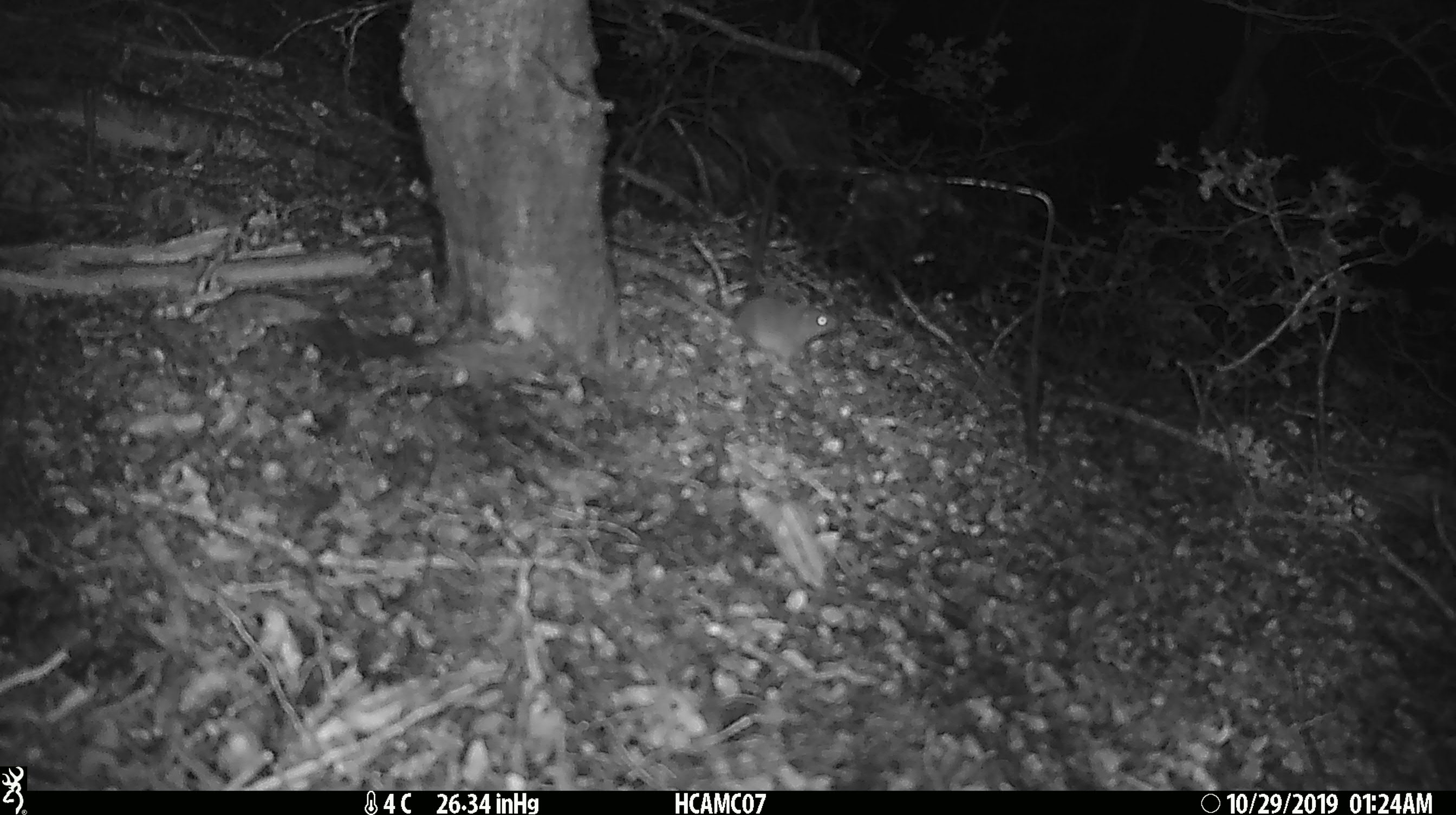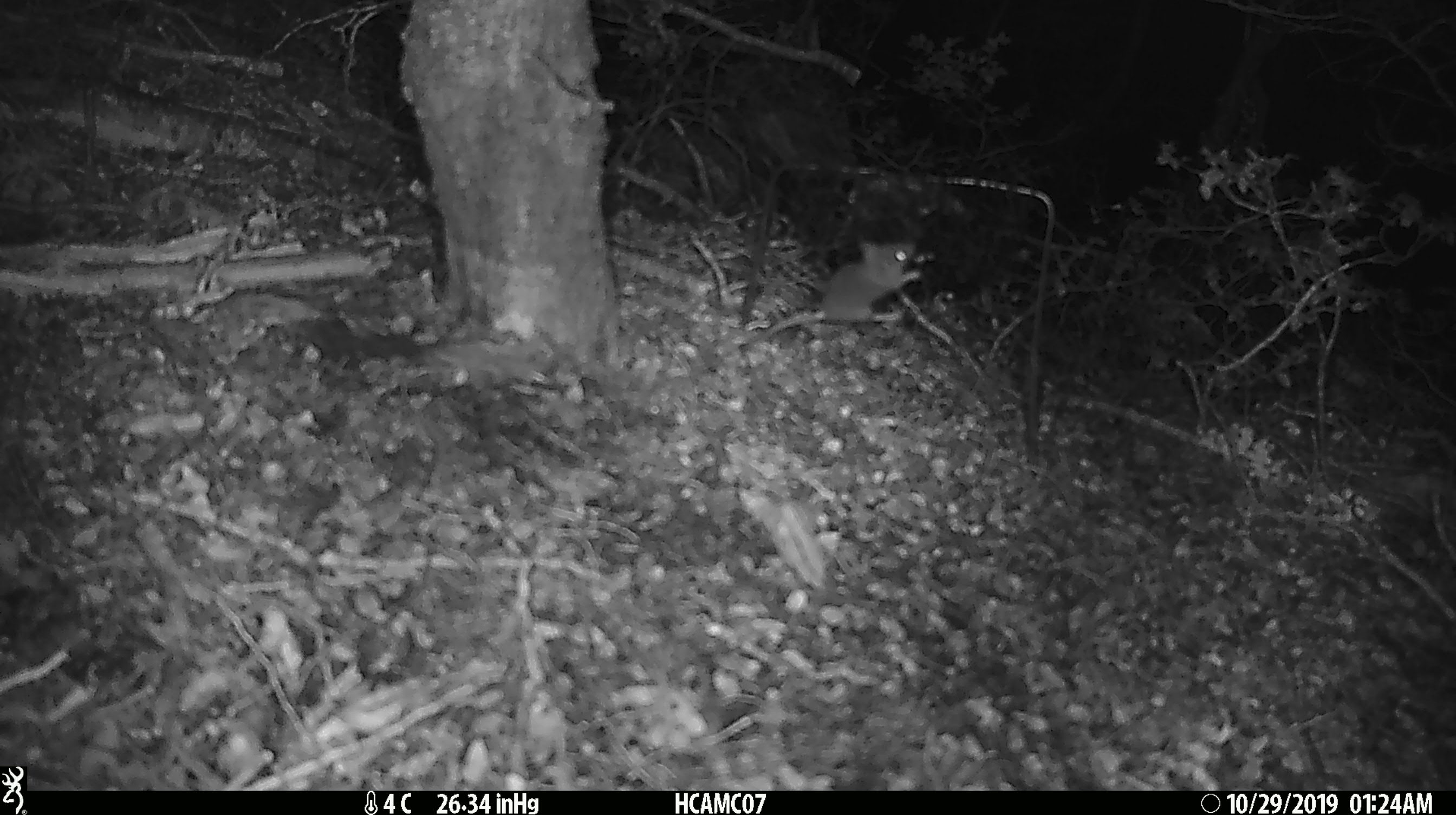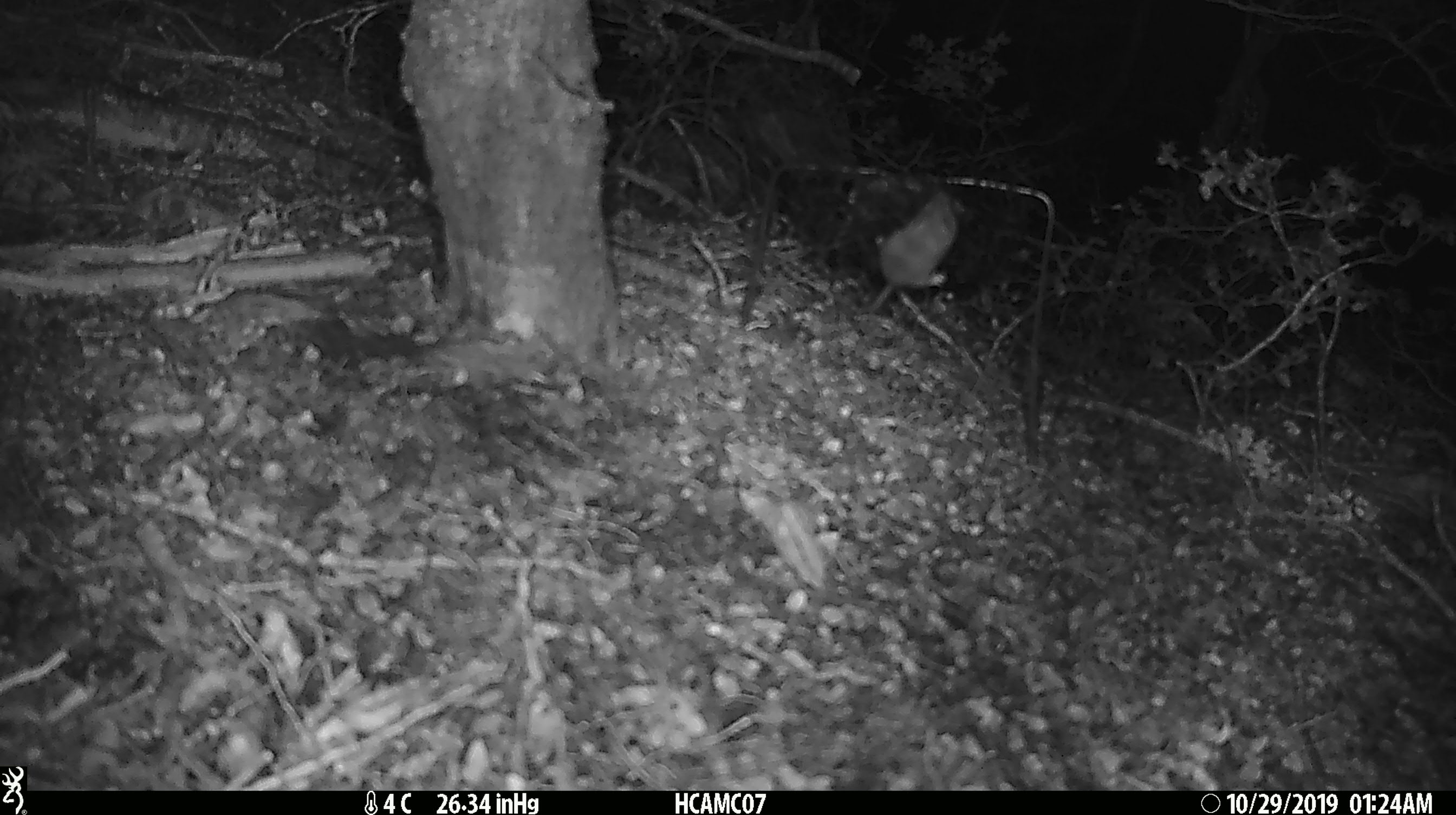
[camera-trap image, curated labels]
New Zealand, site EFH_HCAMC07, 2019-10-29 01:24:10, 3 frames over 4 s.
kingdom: Animalia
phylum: Chordata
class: Mammalia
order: Rodentia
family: Muridae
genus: Mus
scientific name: Mus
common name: mouse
Mouse (Mus).